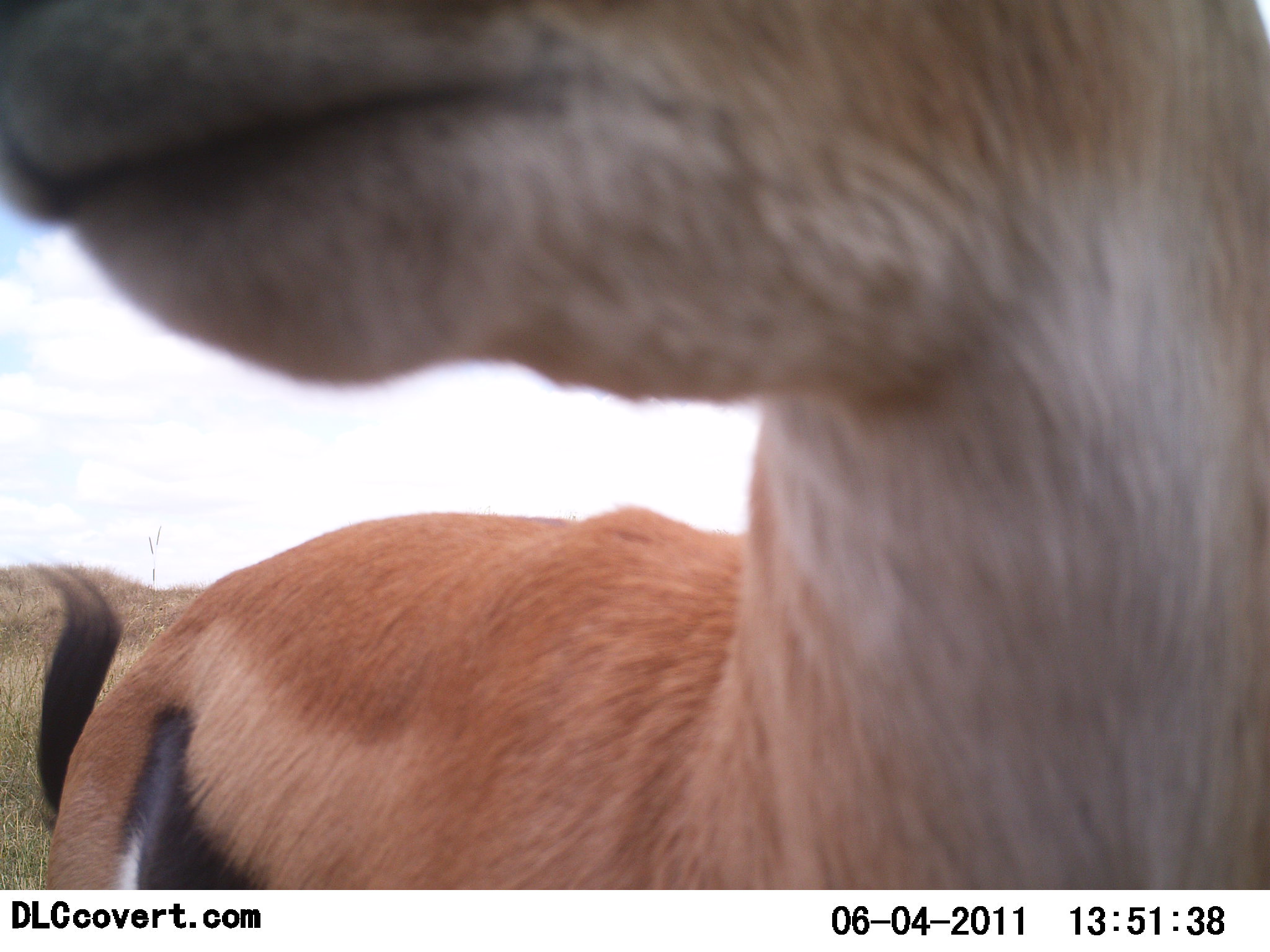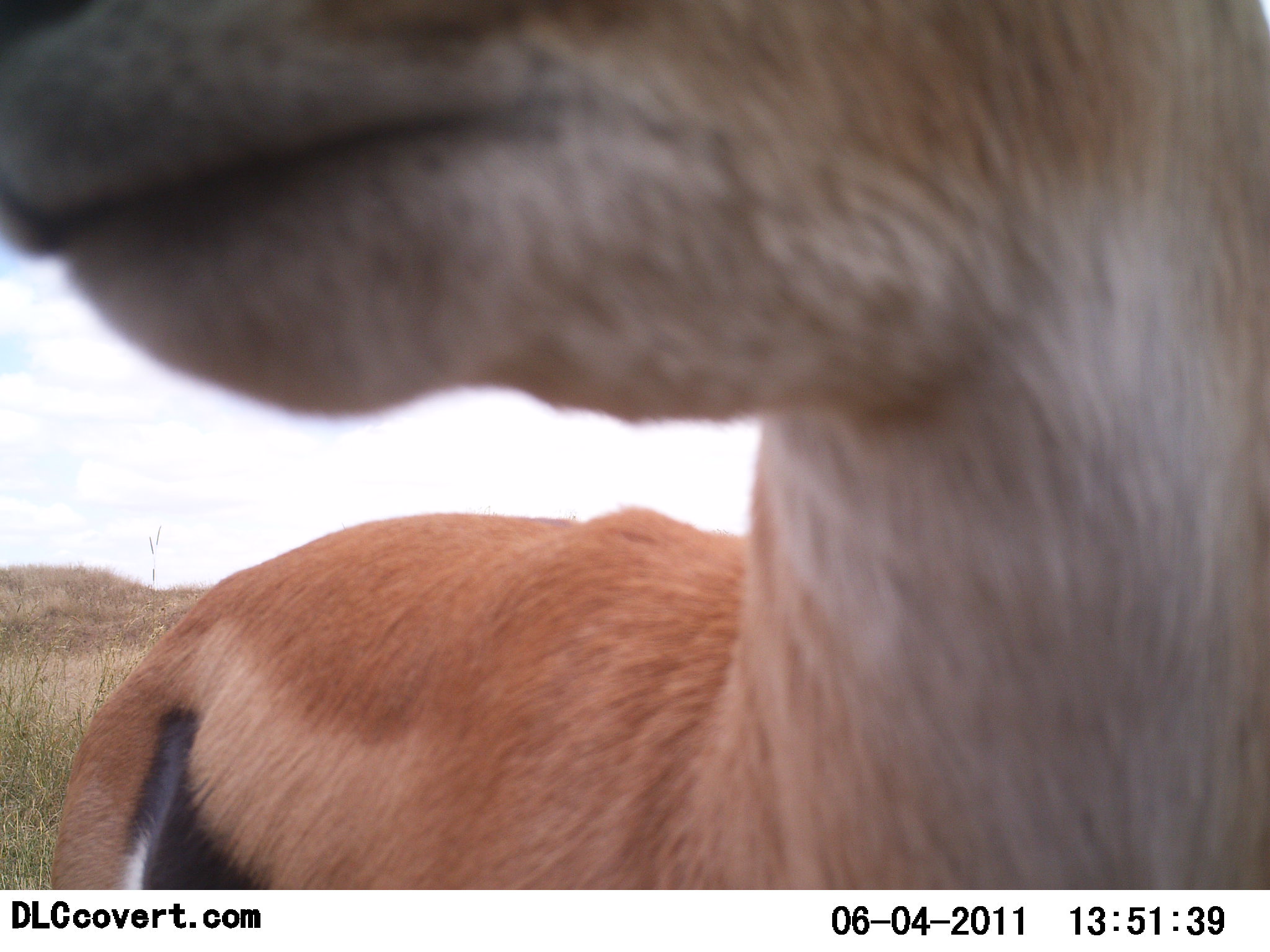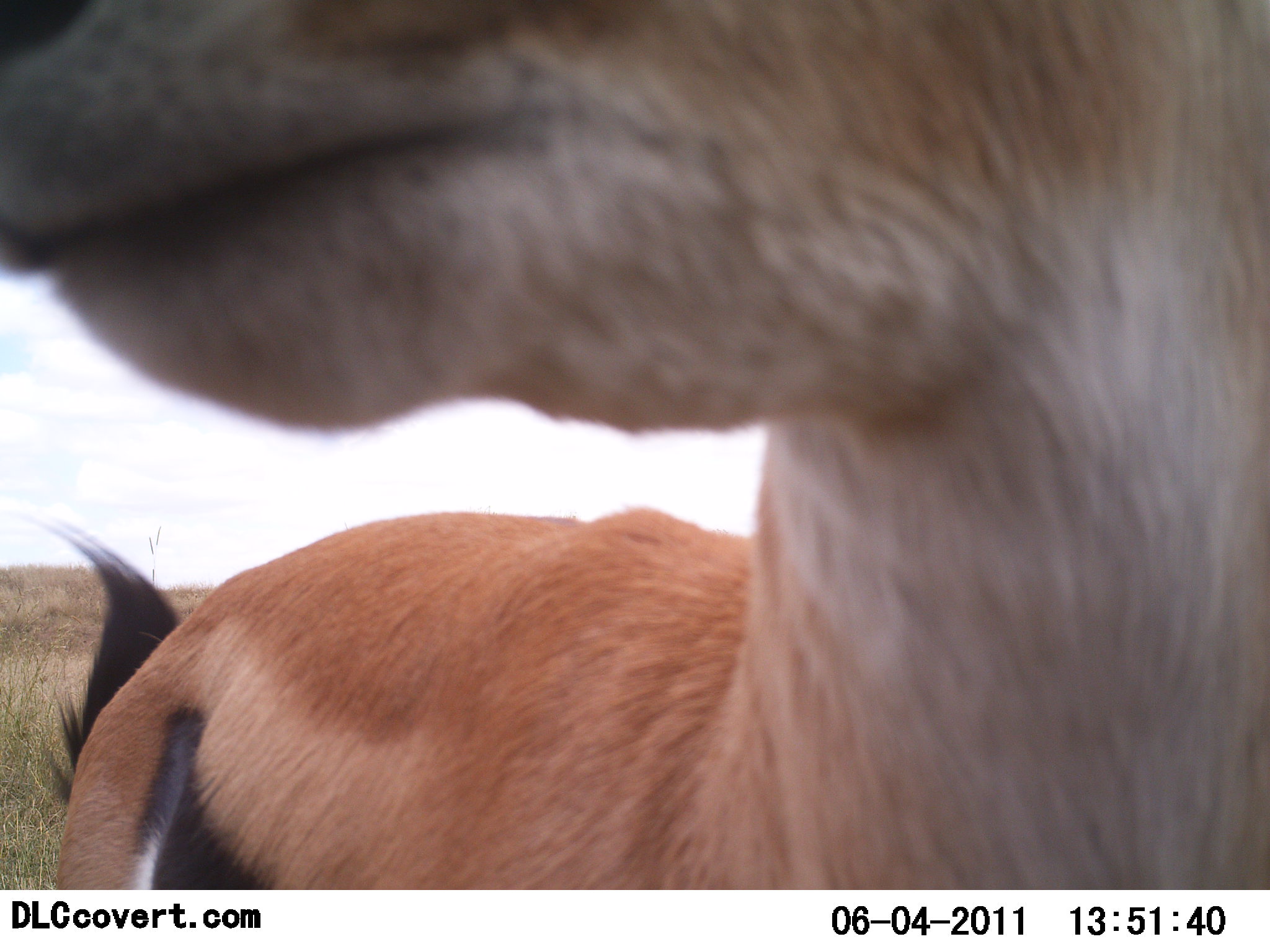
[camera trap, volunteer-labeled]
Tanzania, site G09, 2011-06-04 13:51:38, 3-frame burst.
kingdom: Animalia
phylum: Chordata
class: Mammalia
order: Artiodactyla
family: Bovidae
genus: Eudorcas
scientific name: Eudorcas thomsonii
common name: thomson's gazelle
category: gazellethomsons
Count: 1.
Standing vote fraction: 100%.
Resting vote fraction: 8%.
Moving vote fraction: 0%.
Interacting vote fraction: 8%.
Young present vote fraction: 0%.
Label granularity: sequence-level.